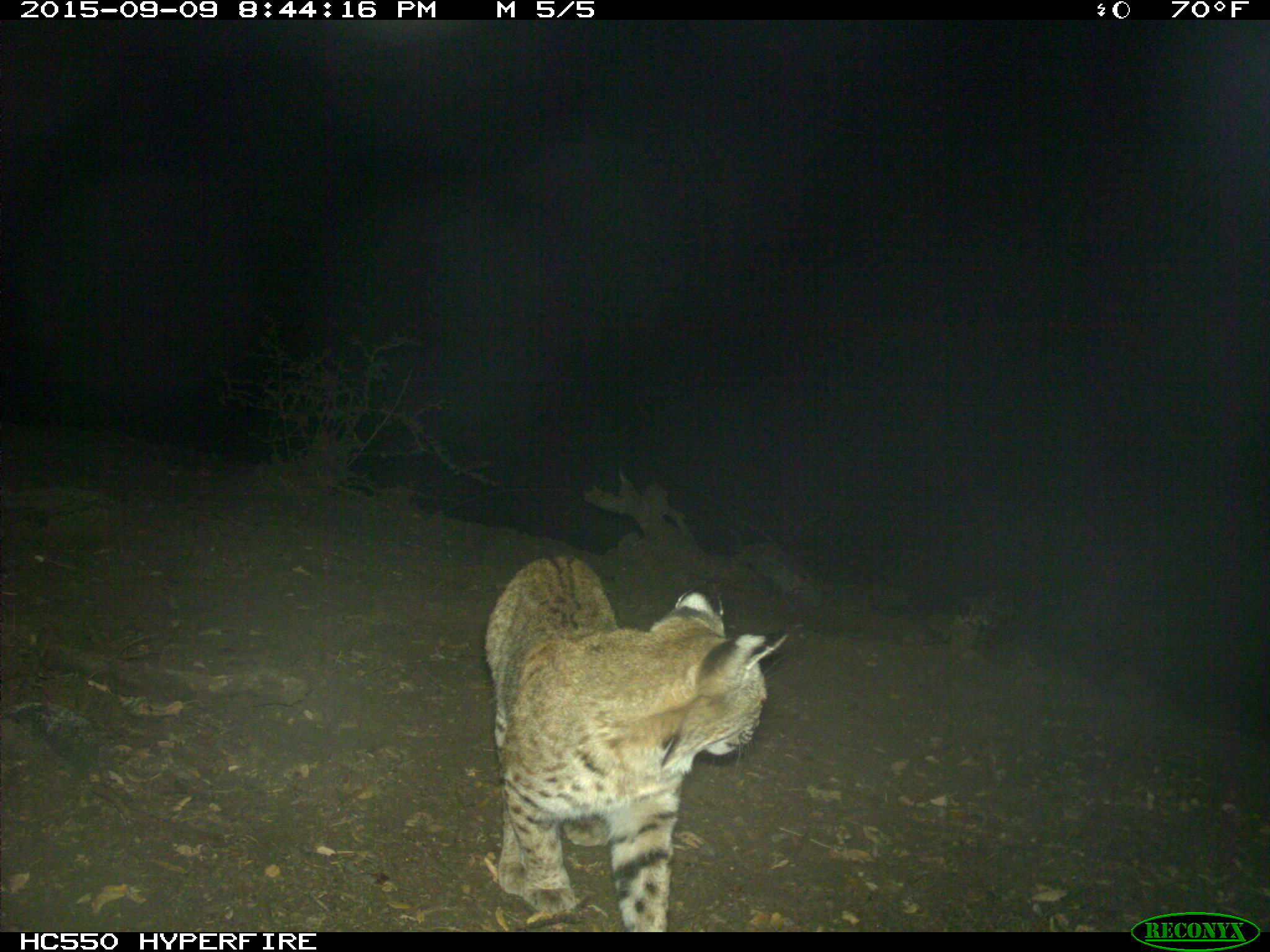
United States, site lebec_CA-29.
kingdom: Animalia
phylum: Chordata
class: Mammalia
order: Carnivora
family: Felidae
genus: Lynx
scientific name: Lynx rufus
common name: bobcat